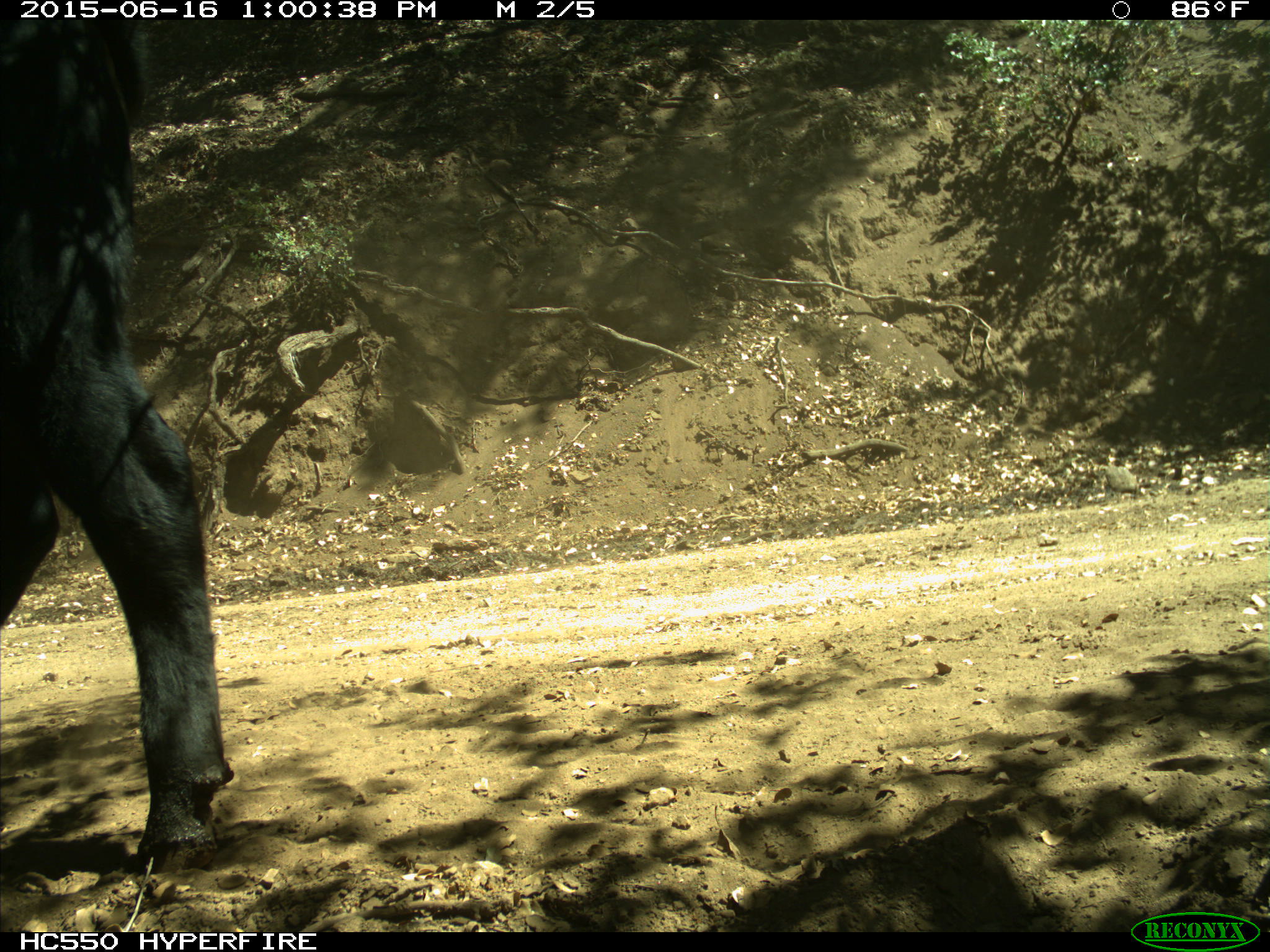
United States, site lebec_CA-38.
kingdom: Animalia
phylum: Chordata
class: Mammalia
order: Artiodactyla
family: Bovidae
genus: Bos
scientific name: Bos taurus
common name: domestic cow